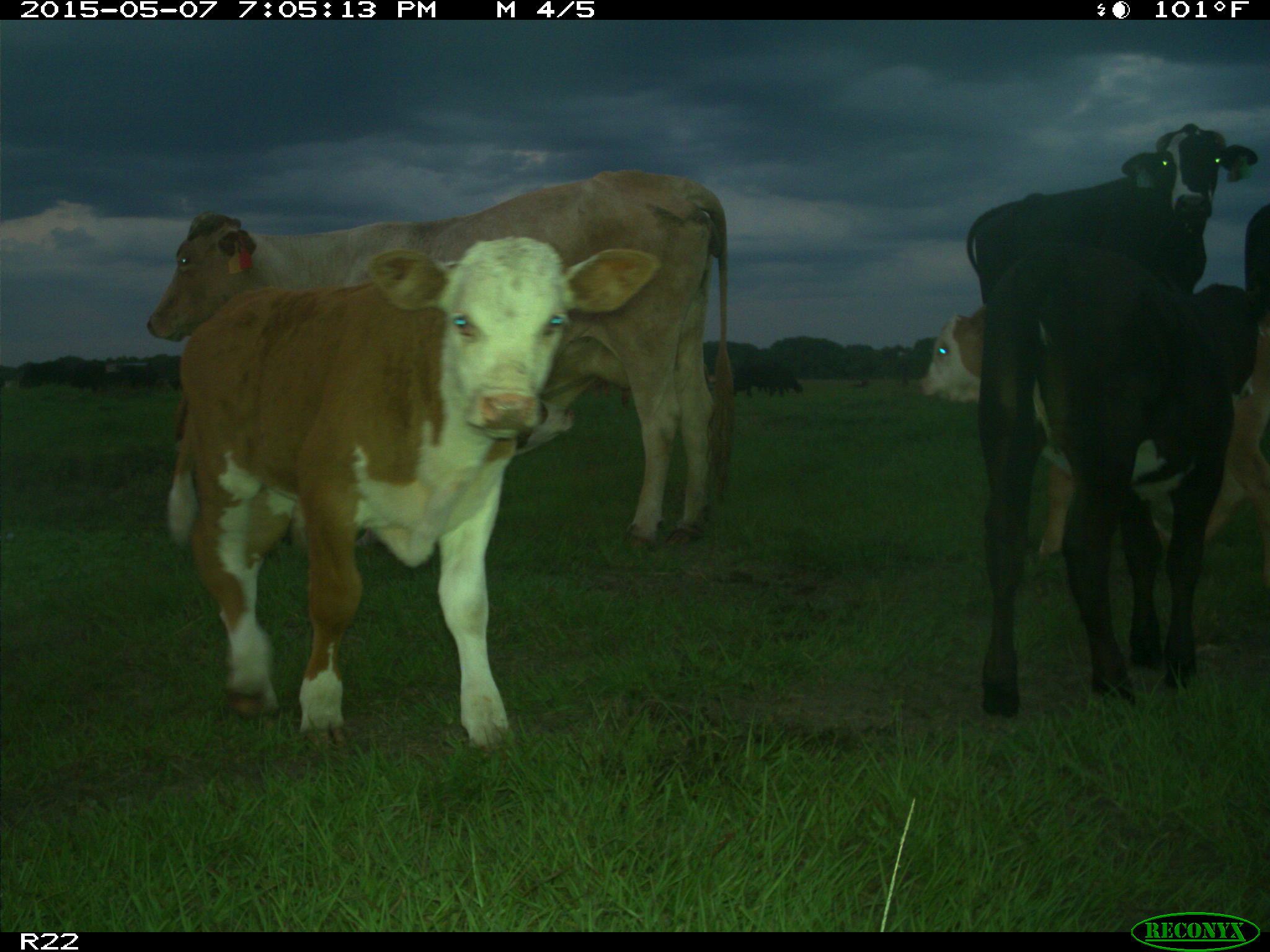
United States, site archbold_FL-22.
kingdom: Animalia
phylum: Chordata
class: Mammalia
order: Artiodactyla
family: Bovidae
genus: Bos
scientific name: Bos taurus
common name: domestic cow